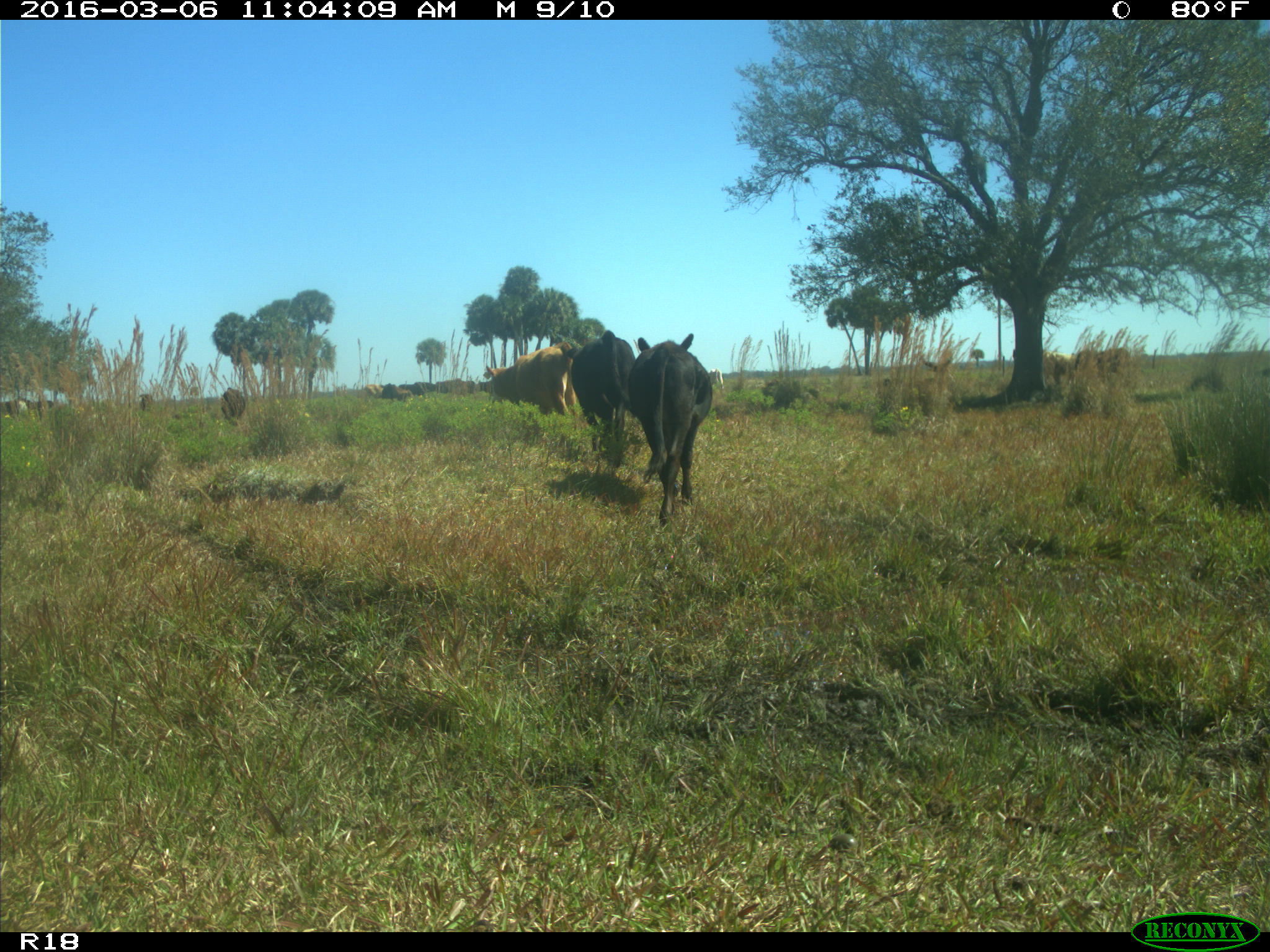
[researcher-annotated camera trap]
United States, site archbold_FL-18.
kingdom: Animalia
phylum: Chordata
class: Mammalia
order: Artiodactyla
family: Bovidae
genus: Bos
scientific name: Bos taurus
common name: domestic cow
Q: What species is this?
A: Bos taurus (domestic cow).